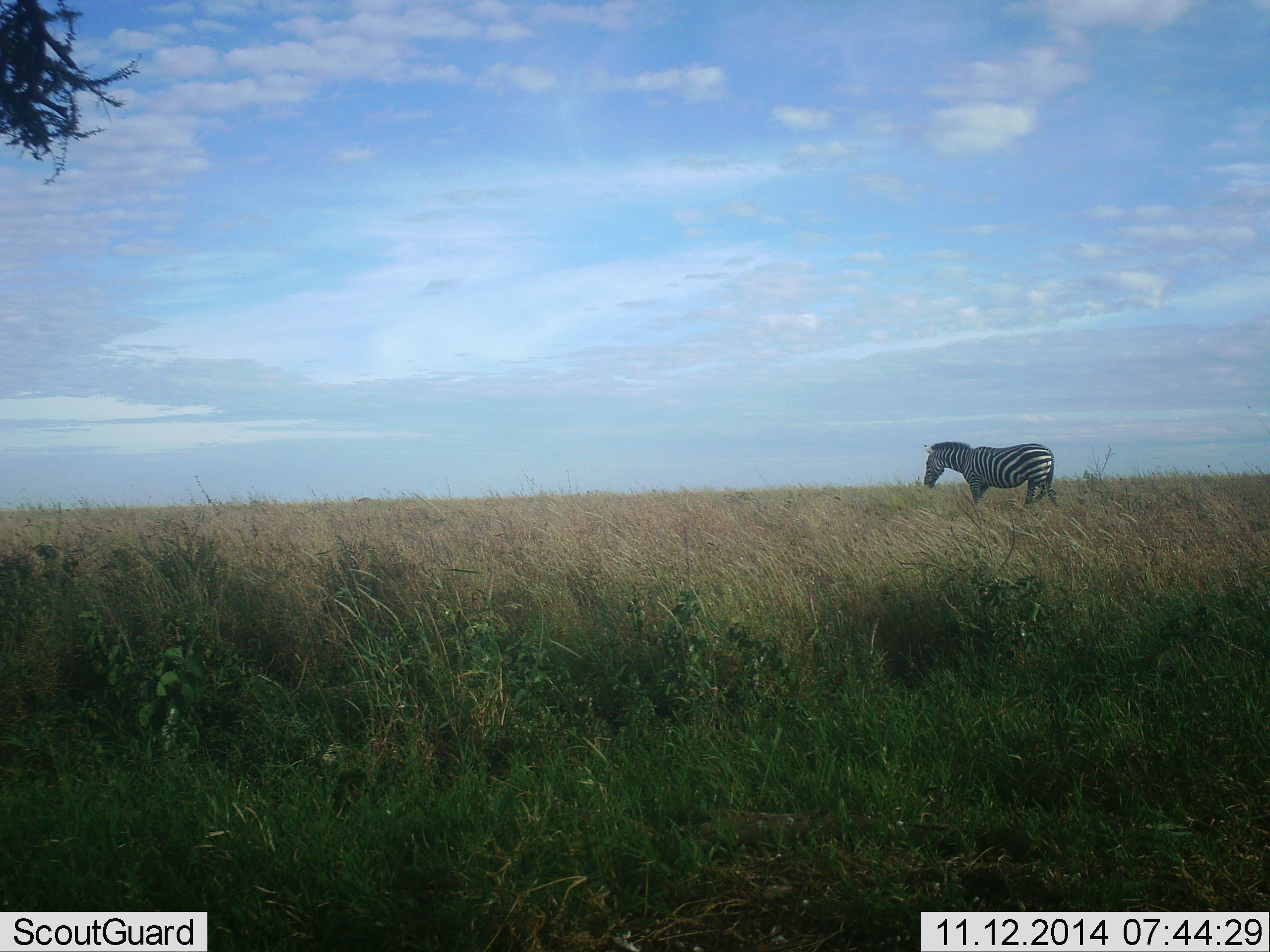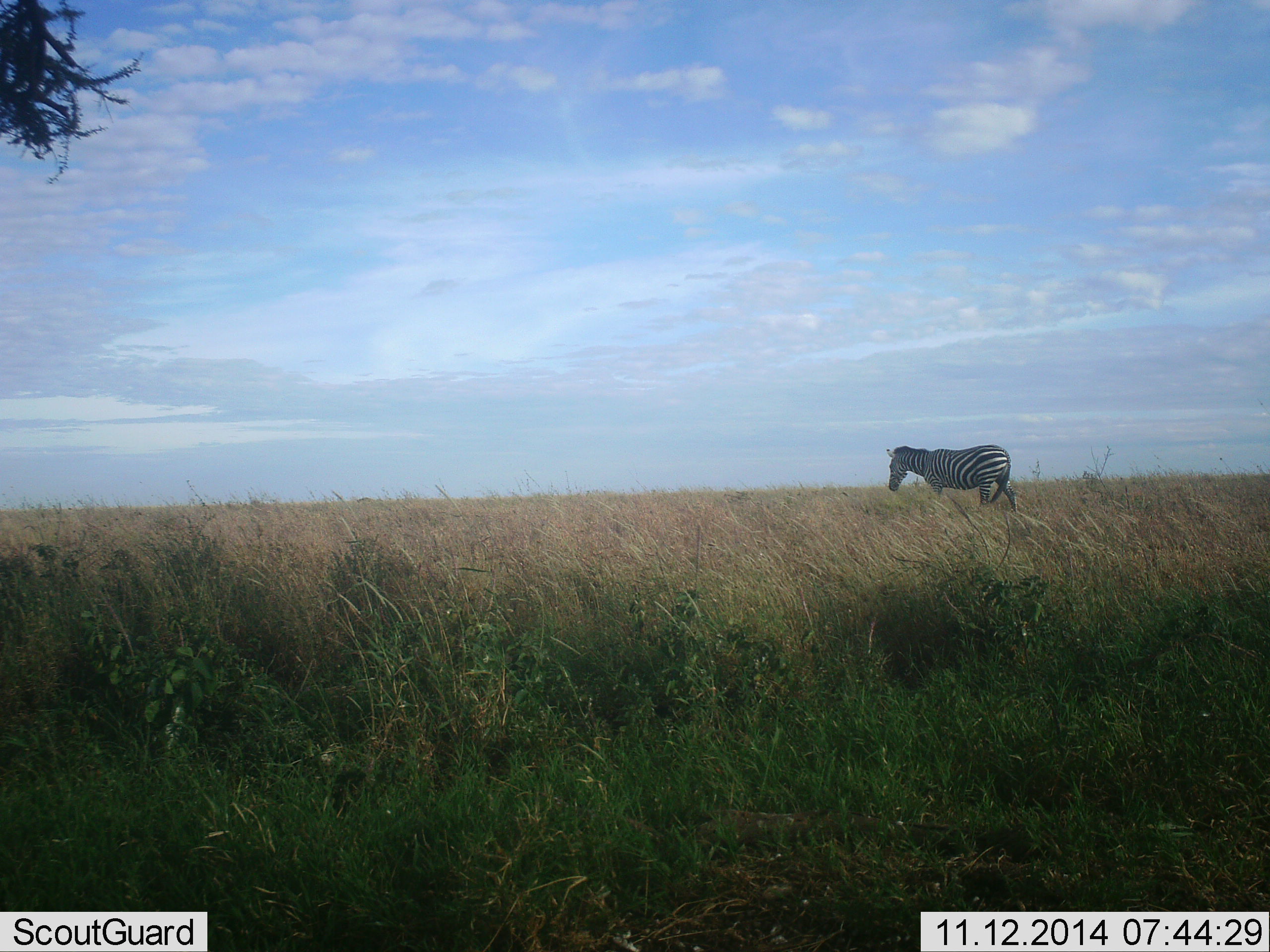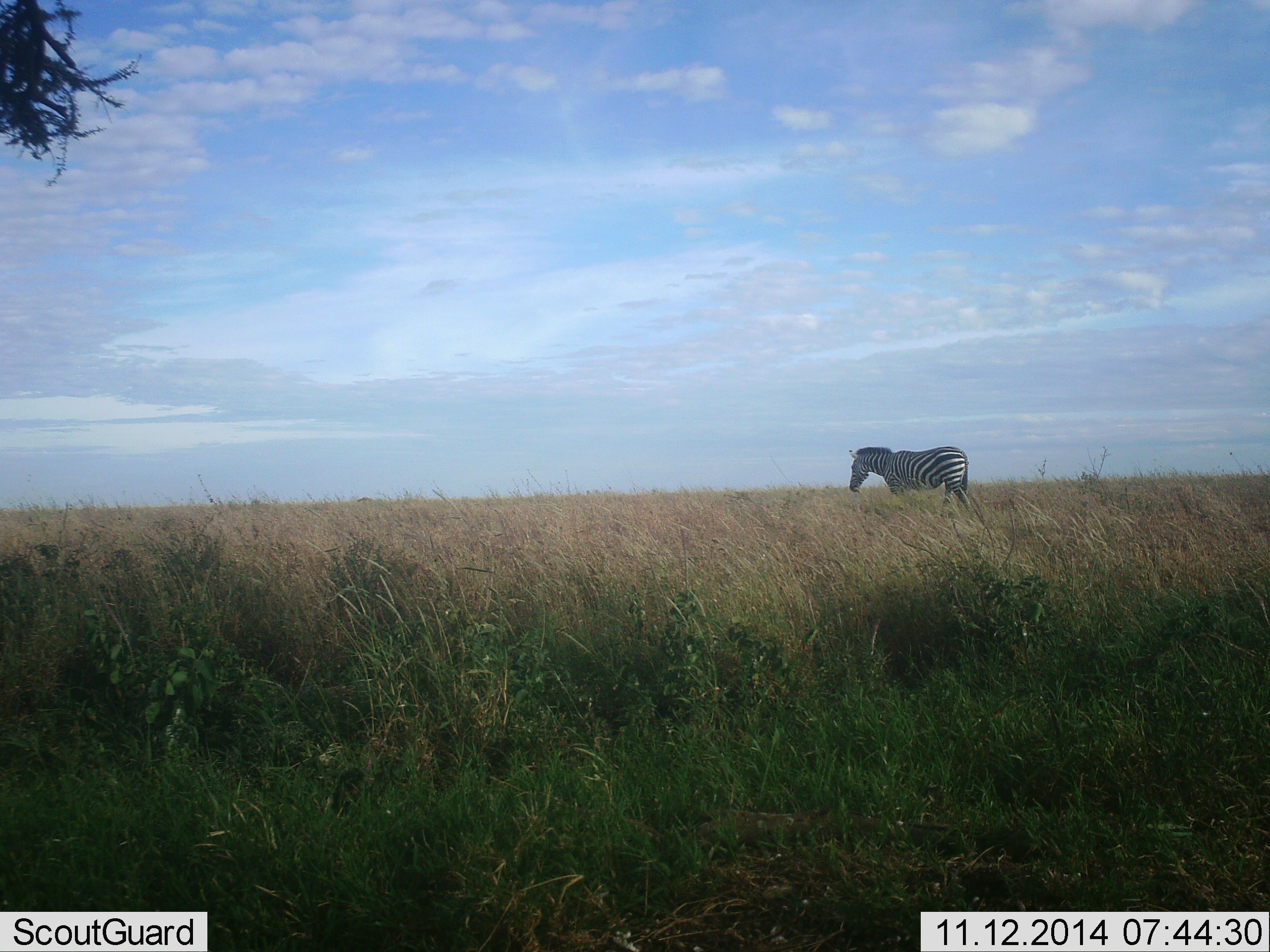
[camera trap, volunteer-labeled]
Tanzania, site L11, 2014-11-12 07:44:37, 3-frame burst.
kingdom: Animalia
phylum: Chordata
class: Mammalia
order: Perissodactyla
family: Equidae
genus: Equus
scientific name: Equus quagga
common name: plains zebra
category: zebra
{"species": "zebra (plains zebra) (Equus quagga)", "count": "1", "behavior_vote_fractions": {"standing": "0%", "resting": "0%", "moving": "100%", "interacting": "0%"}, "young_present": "0%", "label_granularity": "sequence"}